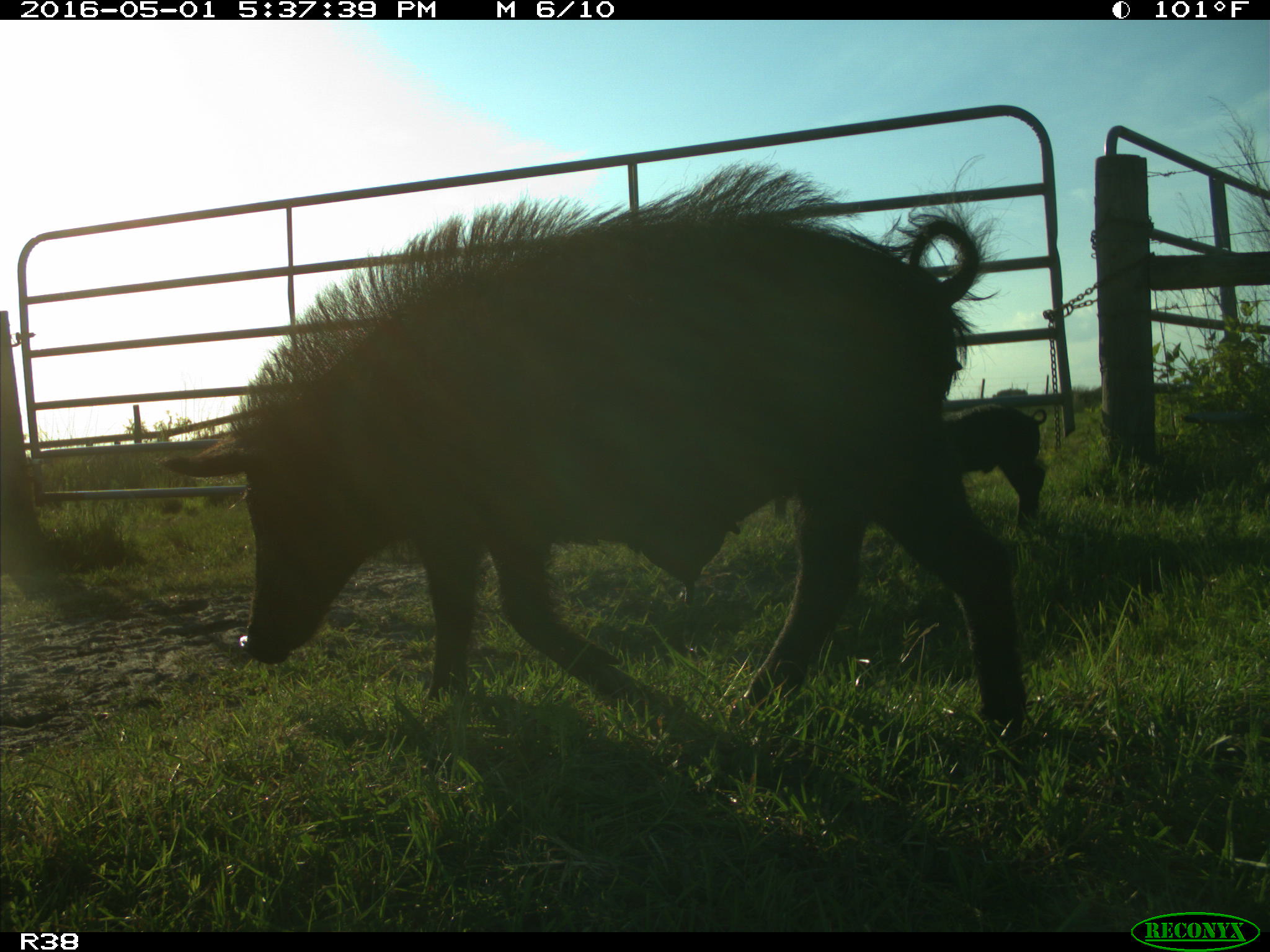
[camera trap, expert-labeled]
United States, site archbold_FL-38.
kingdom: Animalia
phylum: Chordata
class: Mammalia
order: Artiodactyla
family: Suidae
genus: Sus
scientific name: Sus scrofa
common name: wild boar